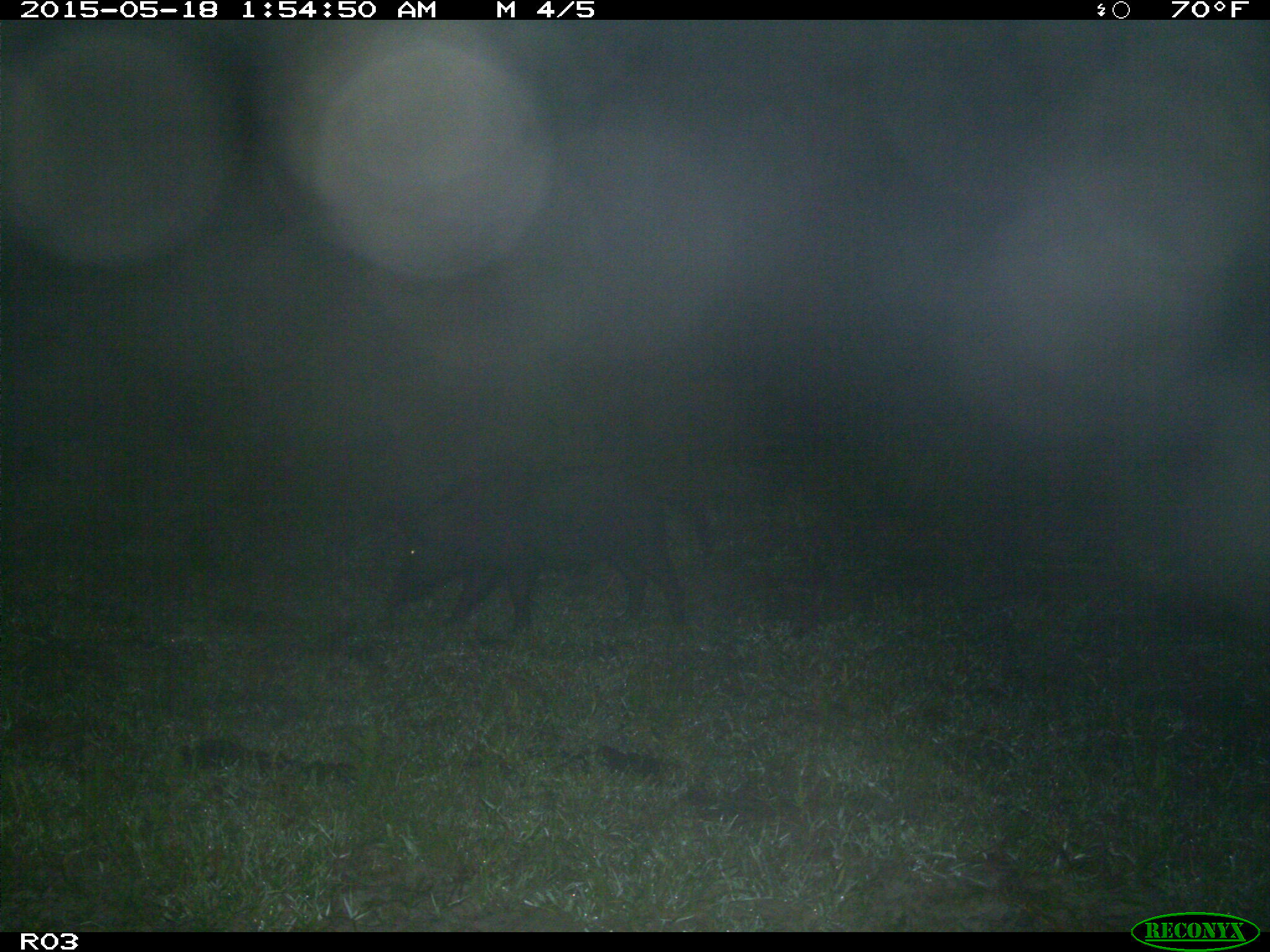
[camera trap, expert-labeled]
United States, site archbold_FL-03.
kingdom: Animalia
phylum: Chordata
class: Mammalia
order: Artiodactyla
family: Suidae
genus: Sus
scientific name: Sus scrofa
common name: wild boar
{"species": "Sus scrofa (wild boar)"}